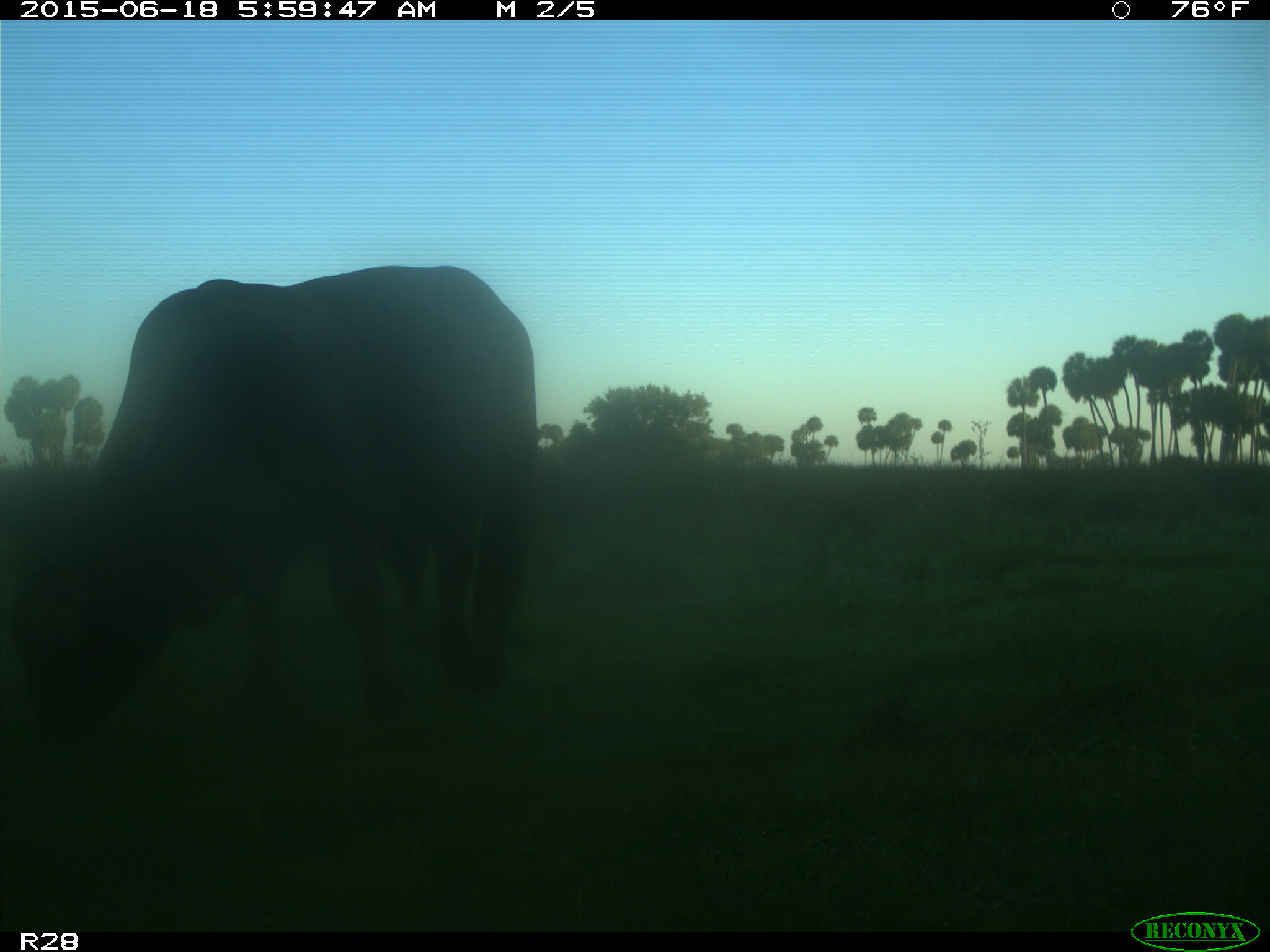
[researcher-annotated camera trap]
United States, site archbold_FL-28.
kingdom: Animalia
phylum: Chordata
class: Mammalia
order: Artiodactyla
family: Bovidae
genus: Bos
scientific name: Bos taurus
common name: domestic cow